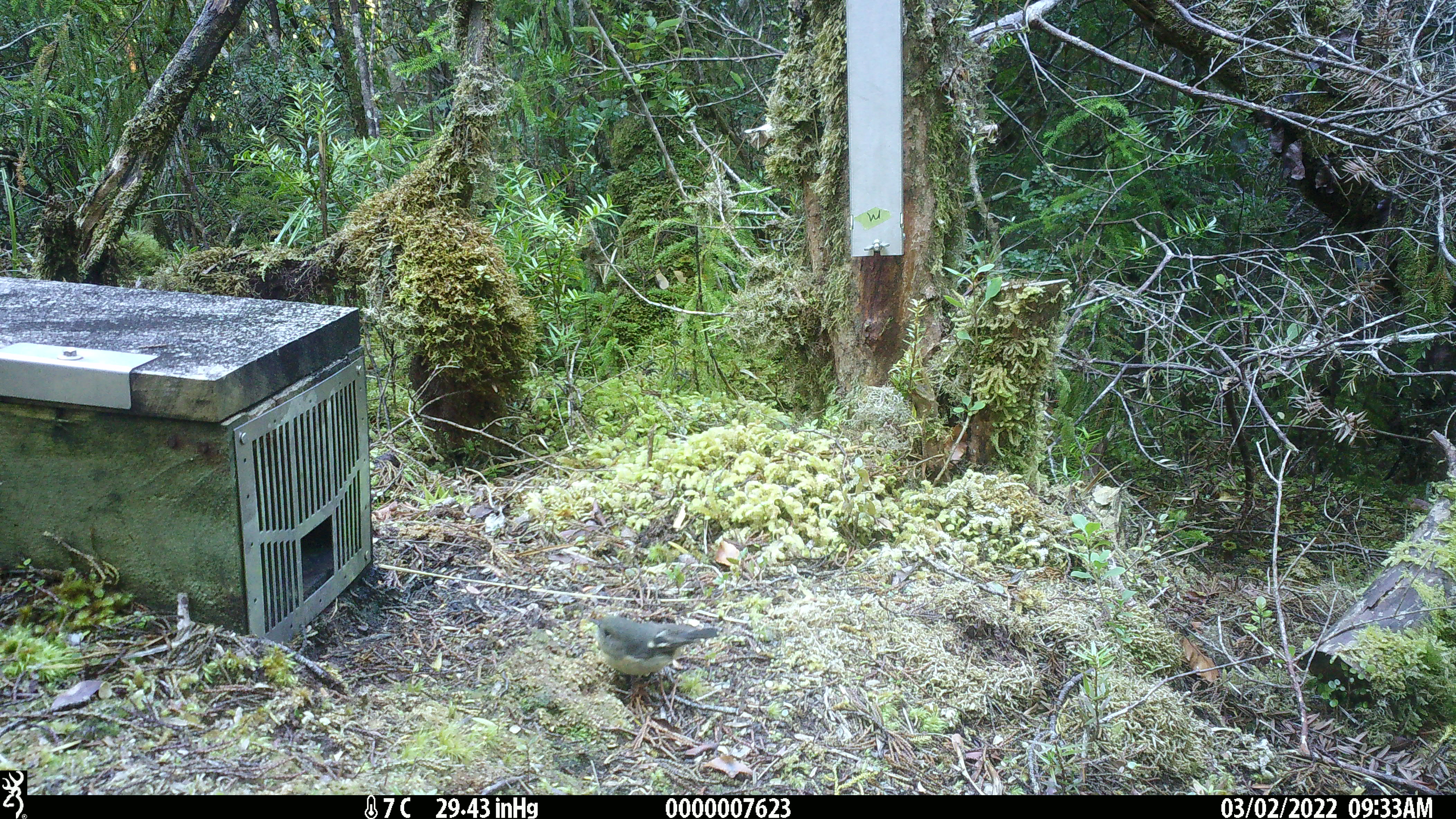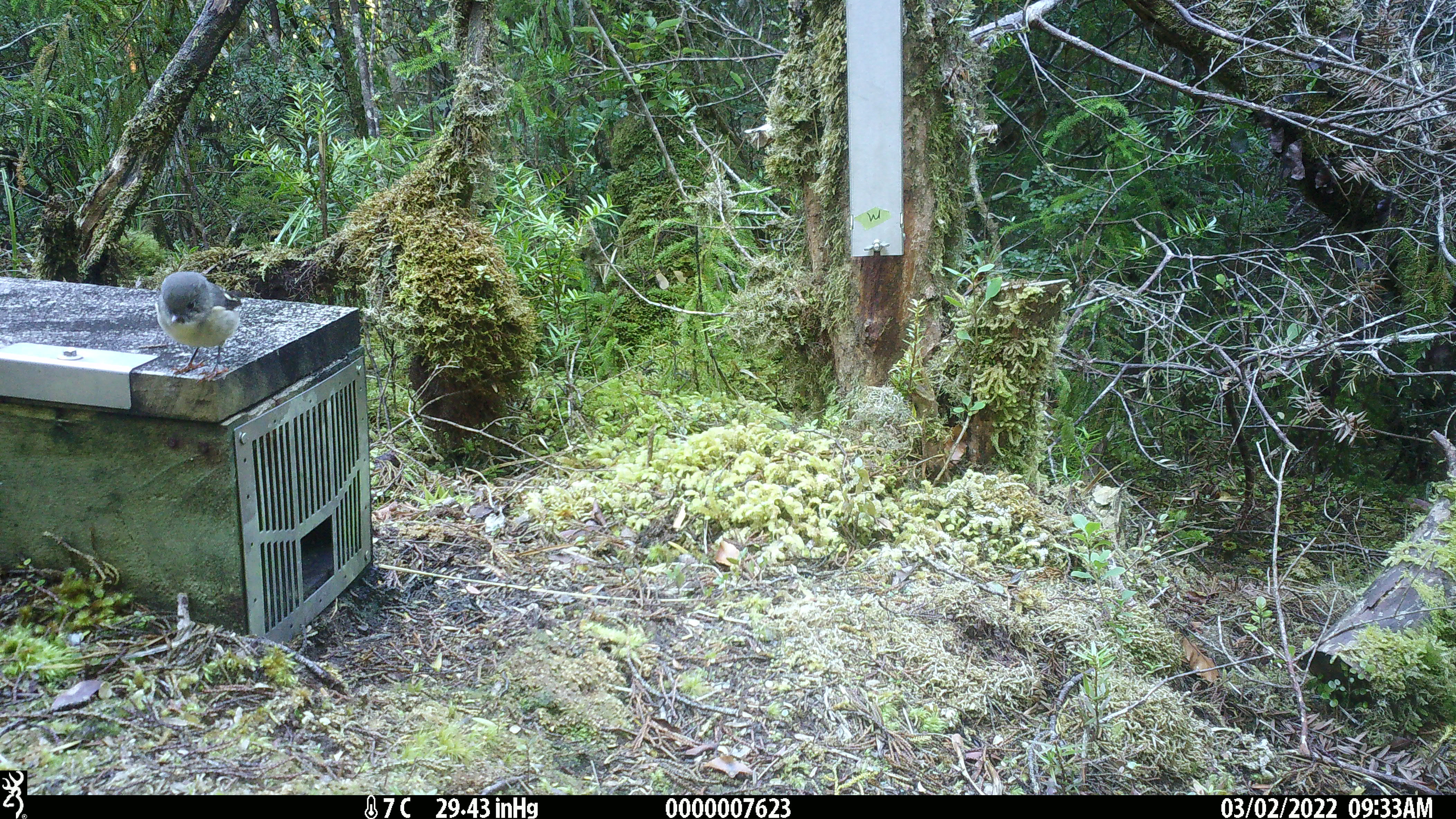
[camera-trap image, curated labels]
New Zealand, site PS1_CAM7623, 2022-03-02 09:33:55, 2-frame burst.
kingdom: Animalia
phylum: Chordata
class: Aves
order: Passeriformes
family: Petroicidae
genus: Petroica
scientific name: Petroica macrocephala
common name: tomtit